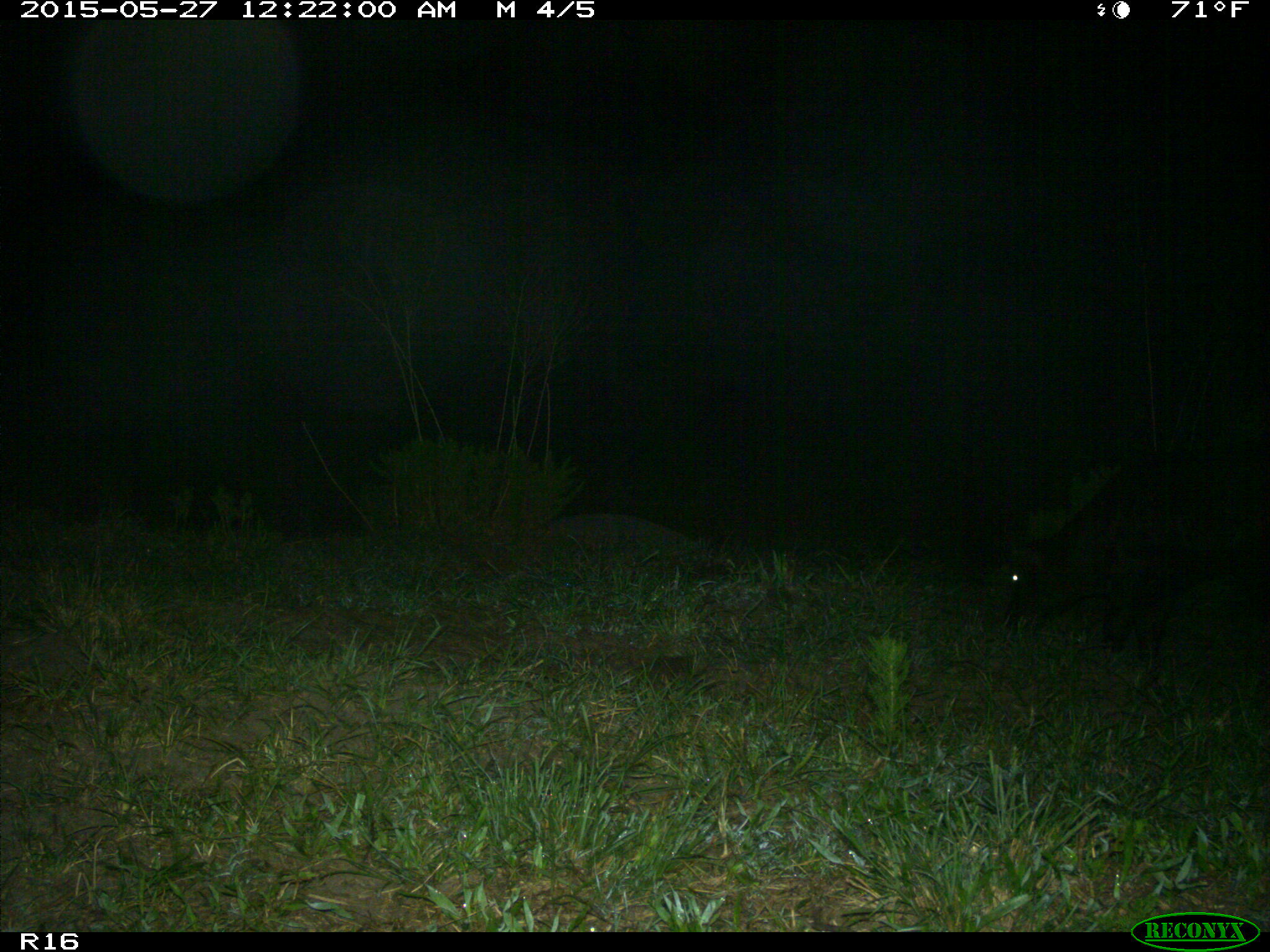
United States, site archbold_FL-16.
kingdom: Animalia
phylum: Chordata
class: Mammalia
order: Artiodactyla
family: Bovidae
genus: Bos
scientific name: Bos taurus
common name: domestic cow